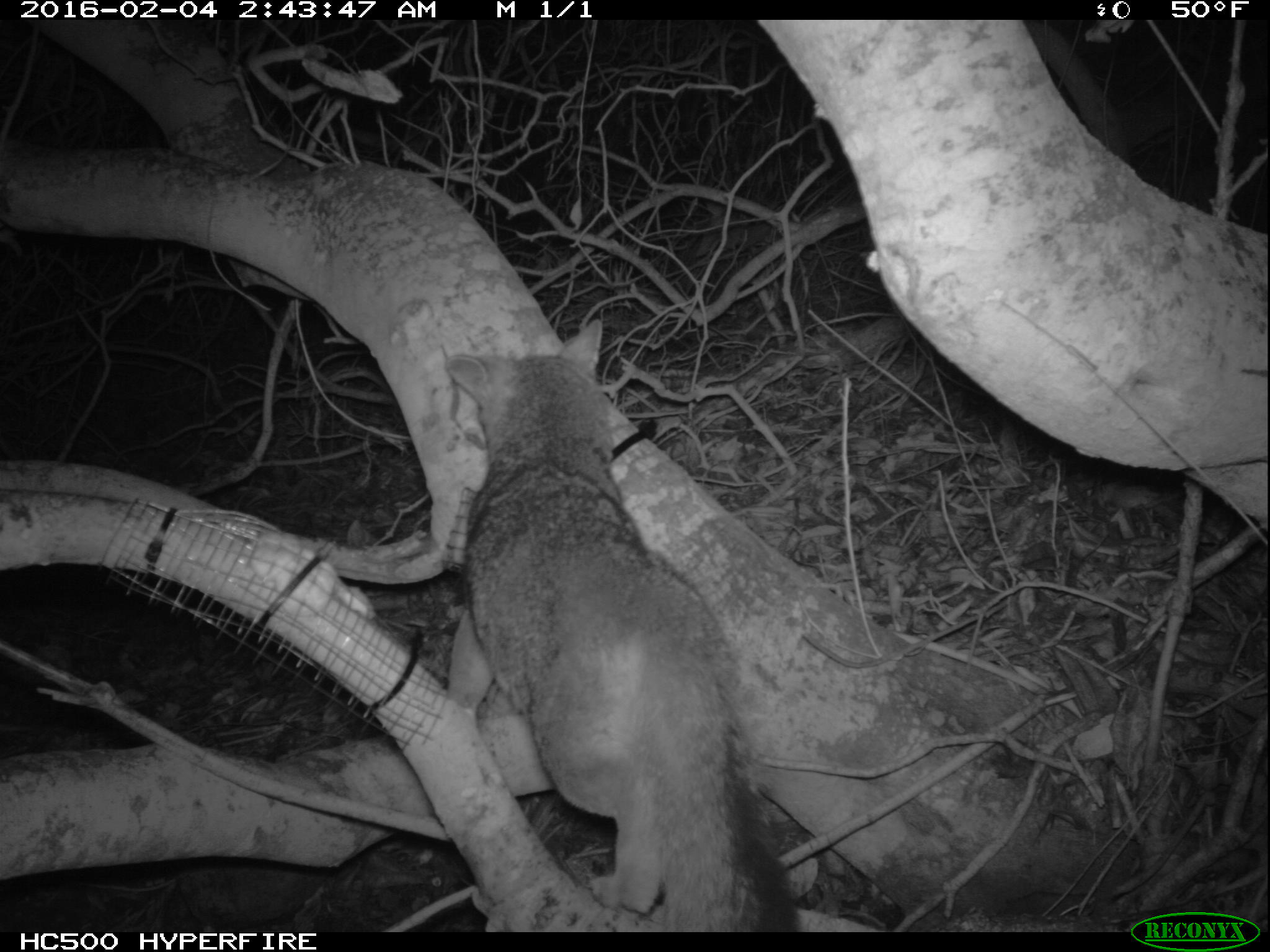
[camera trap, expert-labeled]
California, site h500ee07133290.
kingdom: Animalia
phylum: Chordata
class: Mammalia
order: Carnivora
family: Canidae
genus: Urocyon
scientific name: Urocyon littoralis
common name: island fox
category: fox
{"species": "fox (island fox) (Urocyon littoralis)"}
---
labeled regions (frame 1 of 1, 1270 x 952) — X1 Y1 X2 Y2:
fox: 446 319 799 932